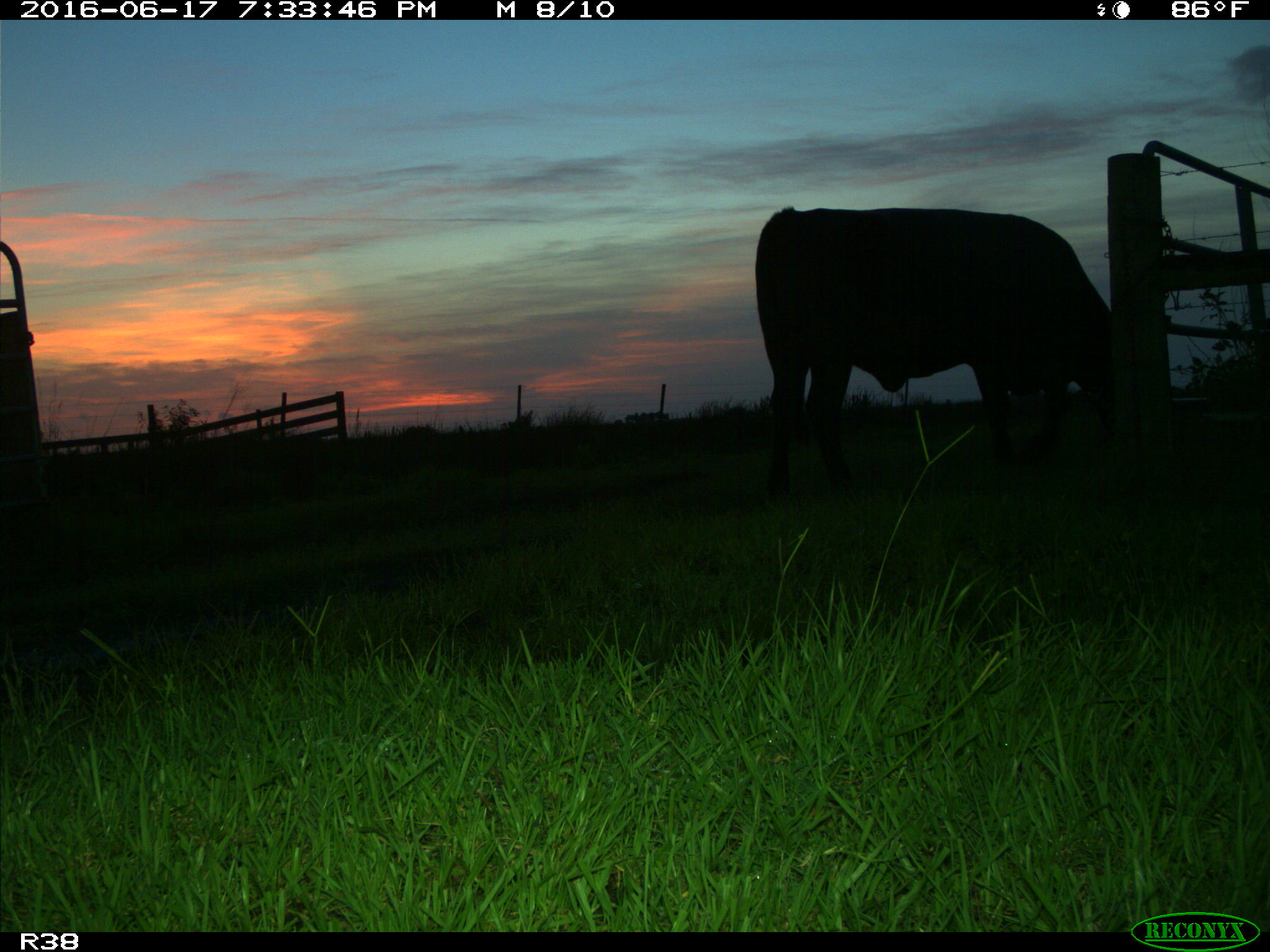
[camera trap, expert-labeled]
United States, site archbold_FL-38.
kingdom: Animalia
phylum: Chordata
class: Mammalia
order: Artiodactyla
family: Bovidae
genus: Bos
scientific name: Bos taurus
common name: domestic cow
Bos taurus (domestic cow).